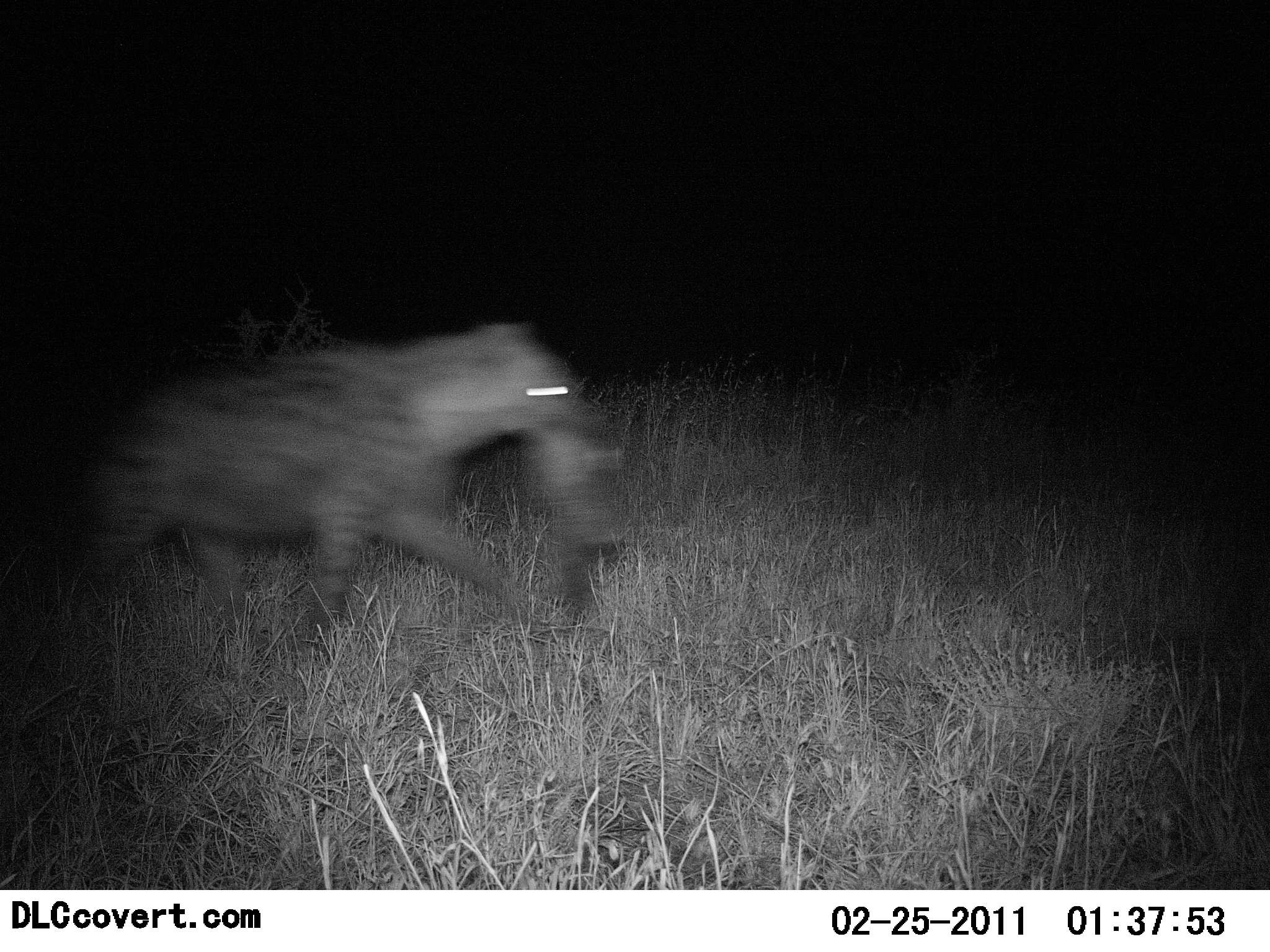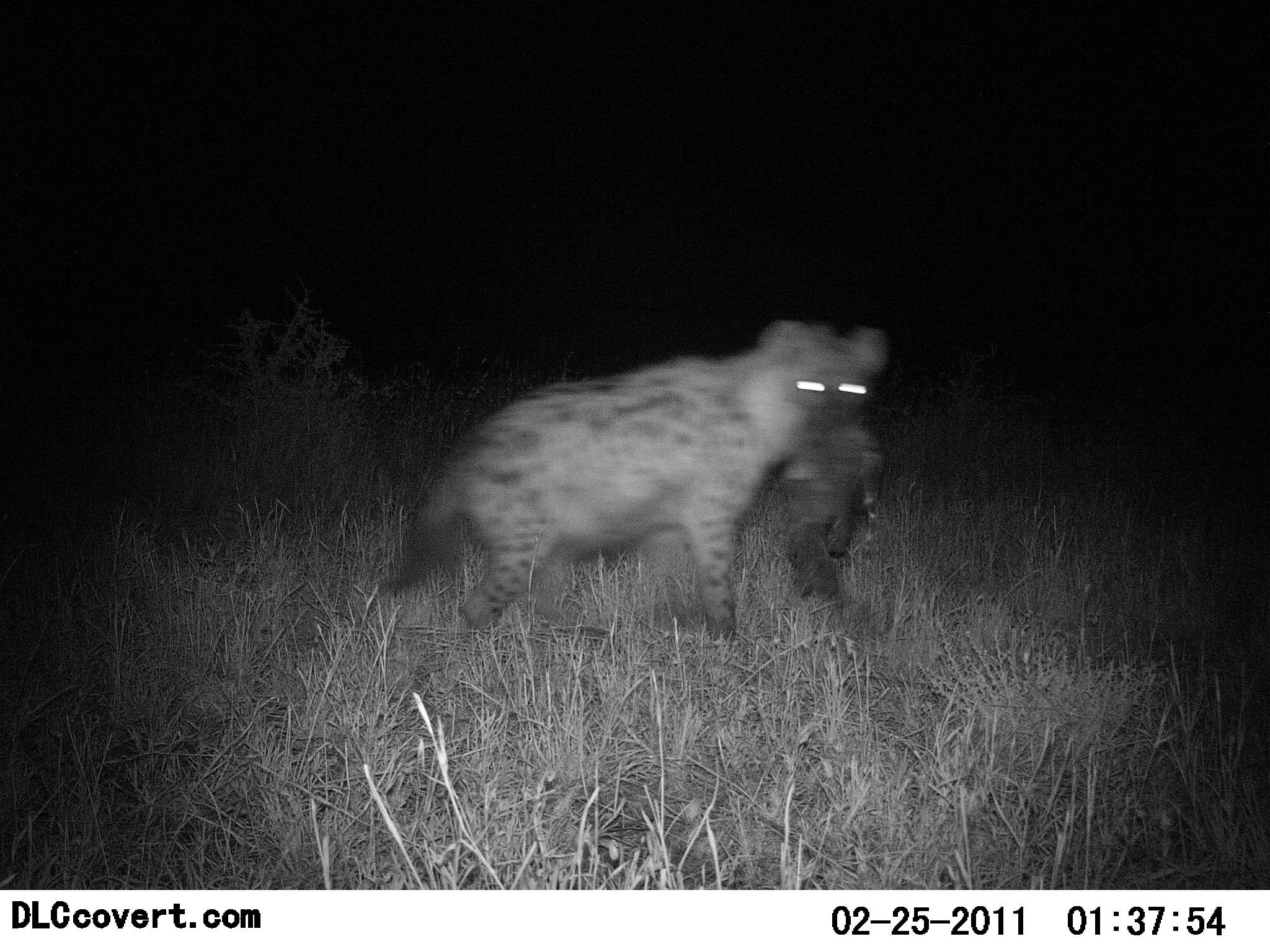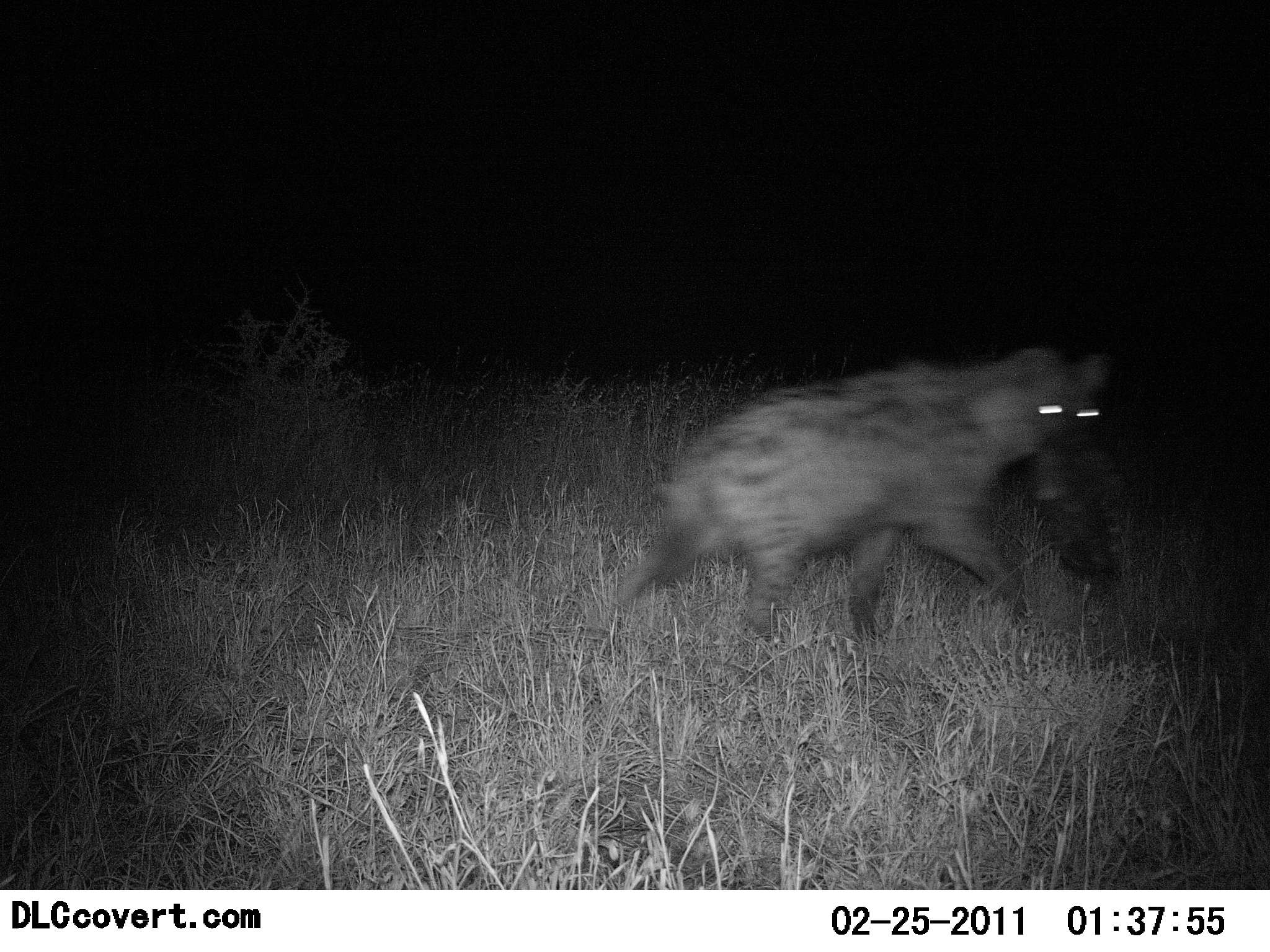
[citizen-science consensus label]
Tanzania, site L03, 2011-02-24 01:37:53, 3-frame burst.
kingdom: Animalia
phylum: Chordata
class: Mammalia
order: Carnivora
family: Hyaenidae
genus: Crocuta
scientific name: Crocuta crocuta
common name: spotted hyena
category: hyenaspotted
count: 1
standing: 0%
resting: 0%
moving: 92%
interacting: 15%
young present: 15%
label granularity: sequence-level